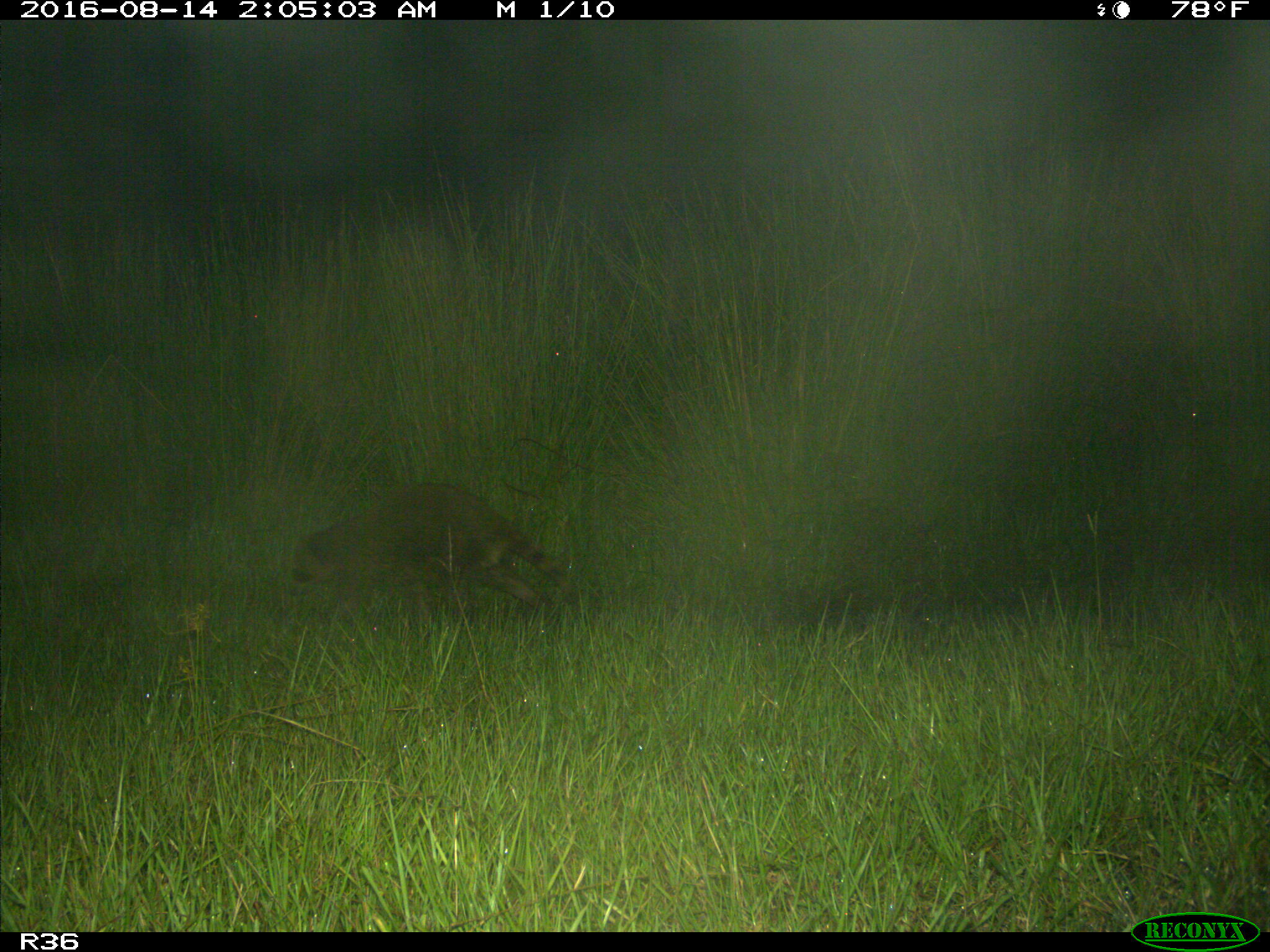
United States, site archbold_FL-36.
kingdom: Animalia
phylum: Chordata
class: Mammalia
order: Carnivora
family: Procyonidae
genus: Procyon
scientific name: Procyon lotor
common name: common raccoon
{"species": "Procyon lotor (common raccoon)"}